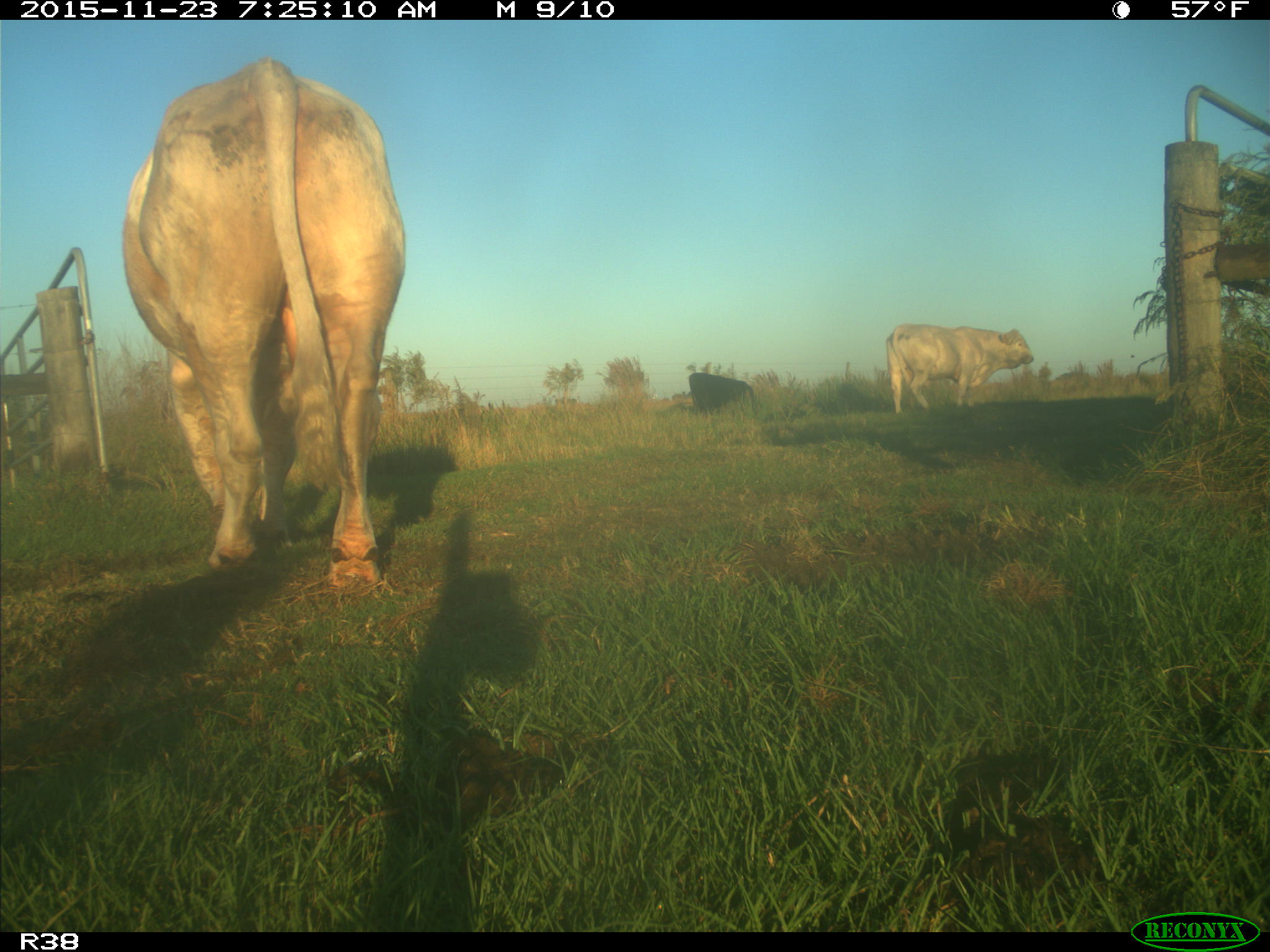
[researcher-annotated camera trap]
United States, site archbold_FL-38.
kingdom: Animalia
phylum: Chordata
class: Mammalia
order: Artiodactyla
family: Bovidae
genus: Bos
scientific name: Bos taurus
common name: domestic cow